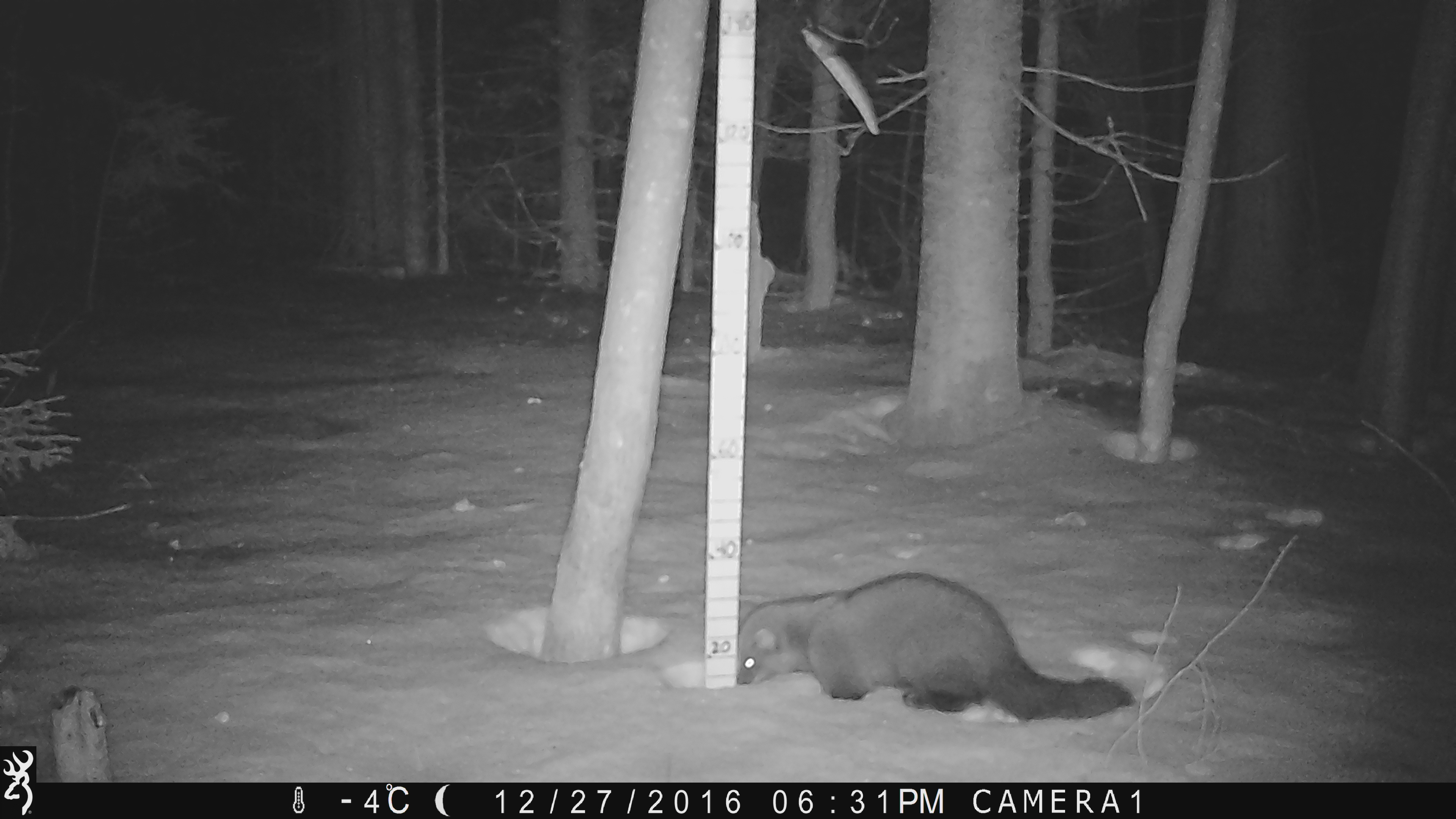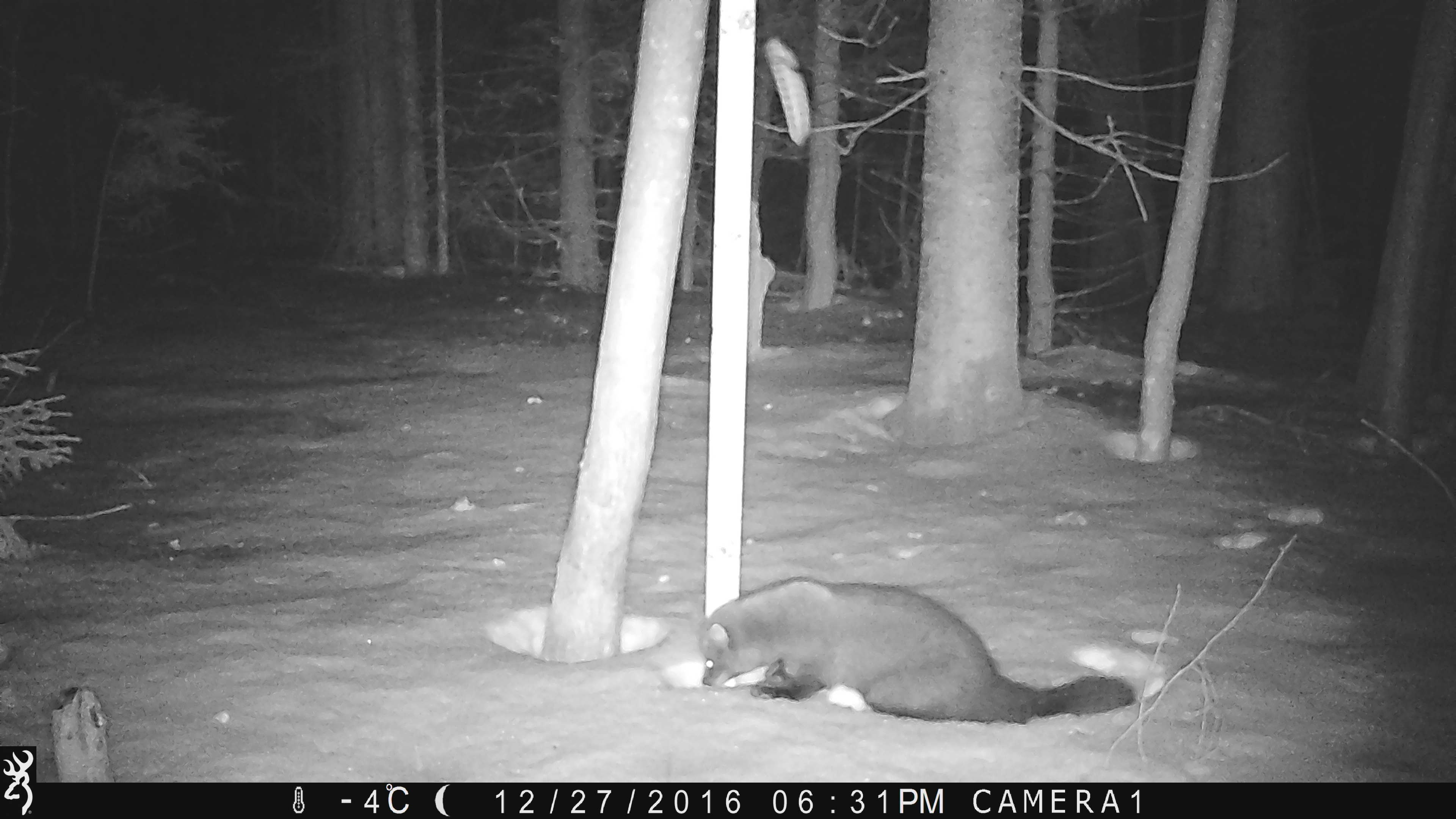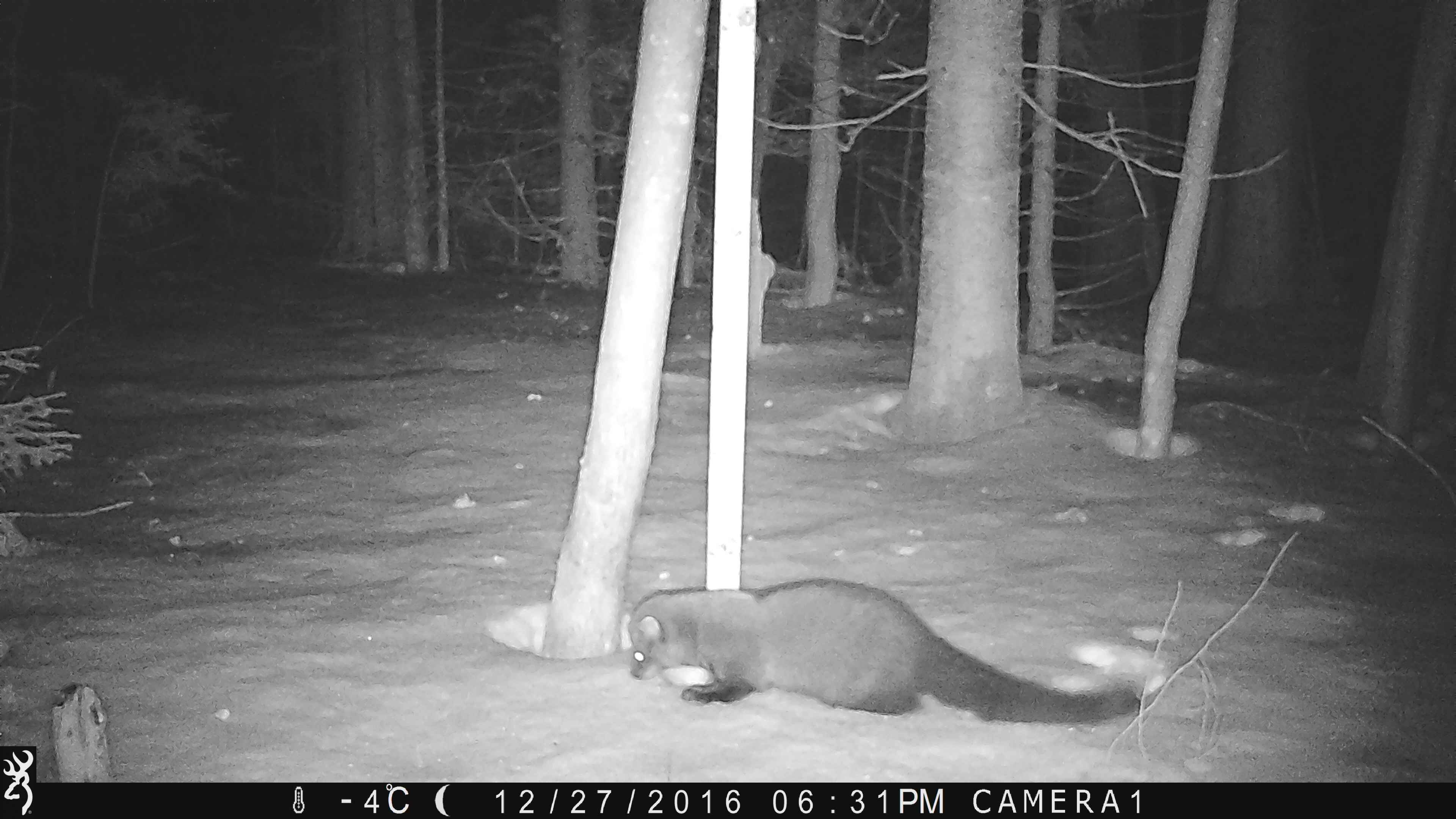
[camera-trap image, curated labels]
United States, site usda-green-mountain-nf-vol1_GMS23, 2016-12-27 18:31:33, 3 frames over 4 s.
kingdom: Animalia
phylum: Chordata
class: Mammalia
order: Carnivora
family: Mustelidae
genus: Pekania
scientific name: Pekania pennanti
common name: fisher